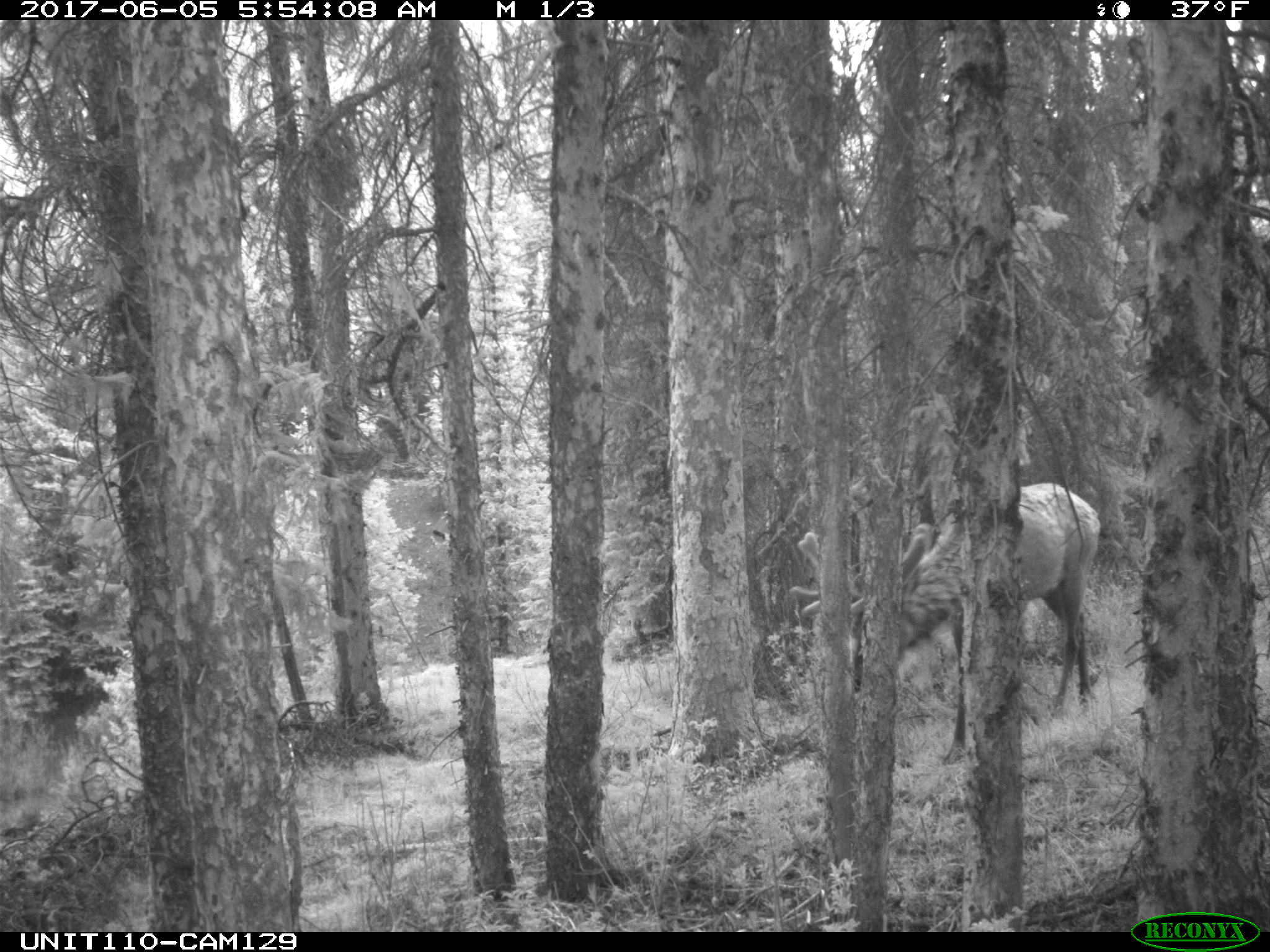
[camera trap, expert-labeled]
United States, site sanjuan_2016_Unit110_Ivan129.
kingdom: Animalia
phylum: Chordata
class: Mammalia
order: Artiodactyla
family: Cervidae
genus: Cervus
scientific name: Cervus elaphus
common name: red deer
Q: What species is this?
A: Cervus elaphus (red deer).